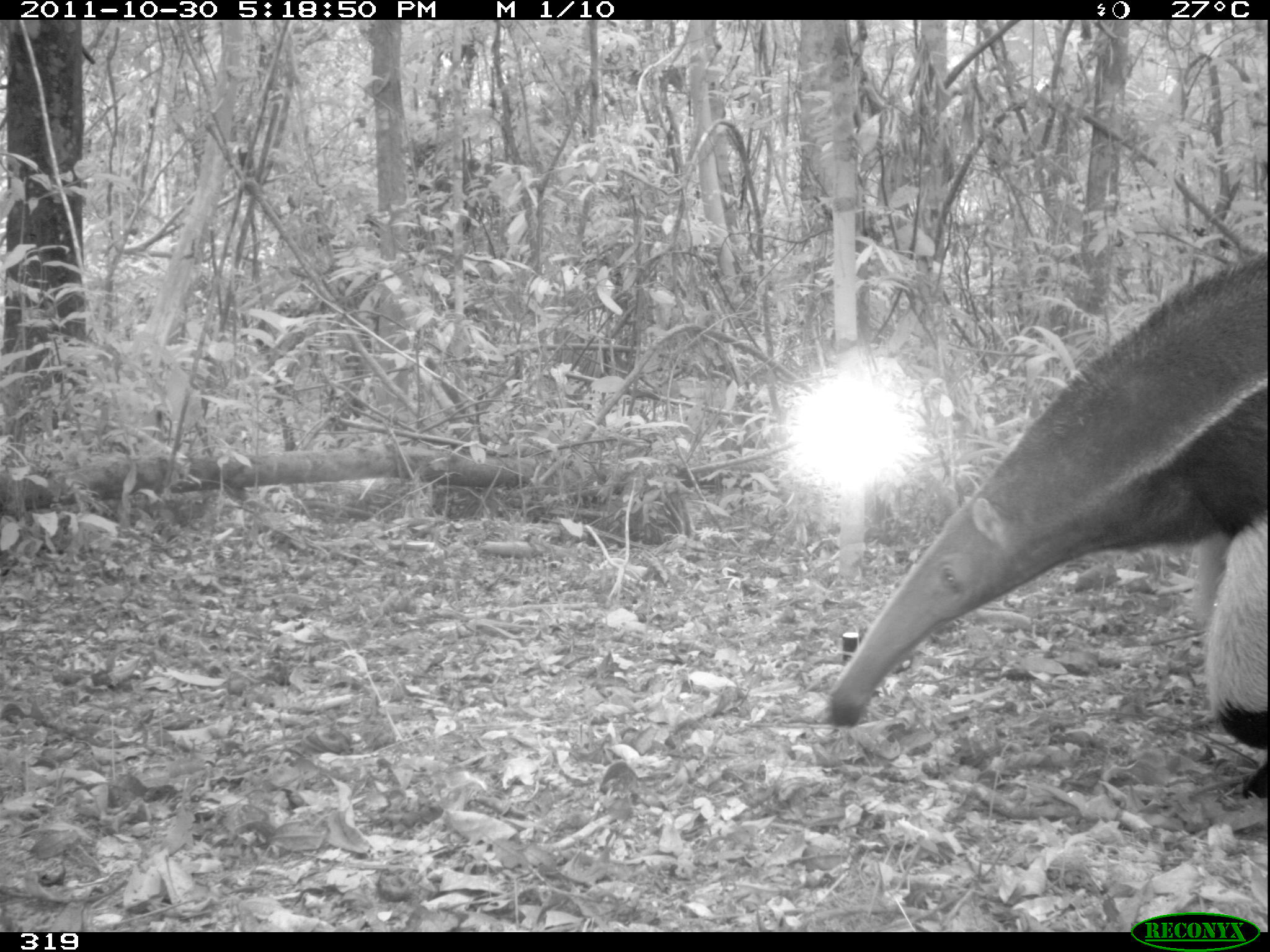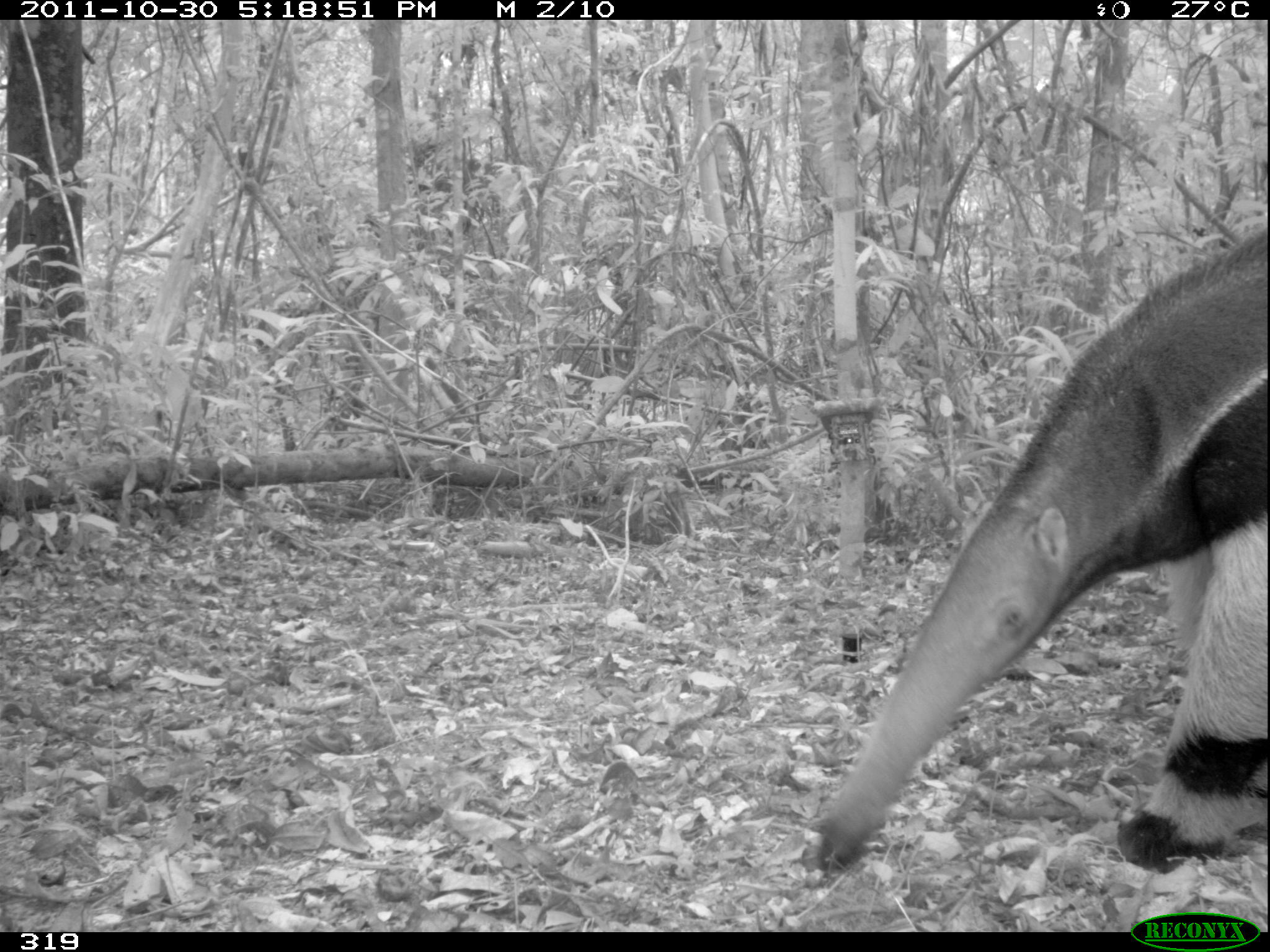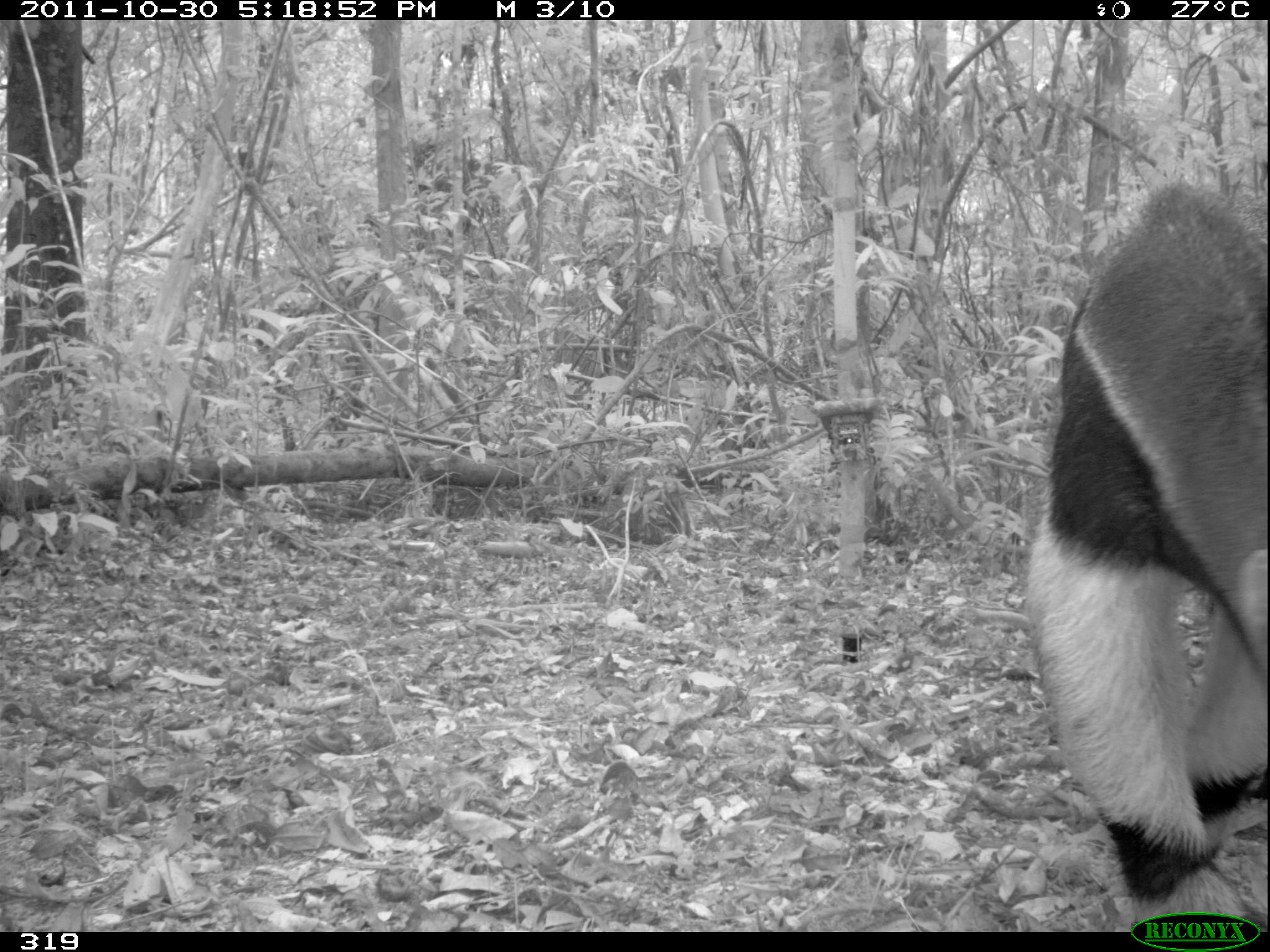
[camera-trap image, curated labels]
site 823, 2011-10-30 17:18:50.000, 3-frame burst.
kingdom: Animalia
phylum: Chordata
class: Mammalia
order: Pilosa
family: Myrmecophagidae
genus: Myrmecophaga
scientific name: Myrmecophaga tridactyla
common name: giant anteater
Myrmecophaga tridactyla (giant anteater).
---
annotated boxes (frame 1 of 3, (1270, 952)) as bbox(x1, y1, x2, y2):
myrmecophaga tridactyla: bbox(825, 250, 1270, 801)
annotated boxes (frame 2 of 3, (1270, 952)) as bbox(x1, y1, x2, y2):
myrmecophaga tridactyla: bbox(801, 233, 1267, 871)